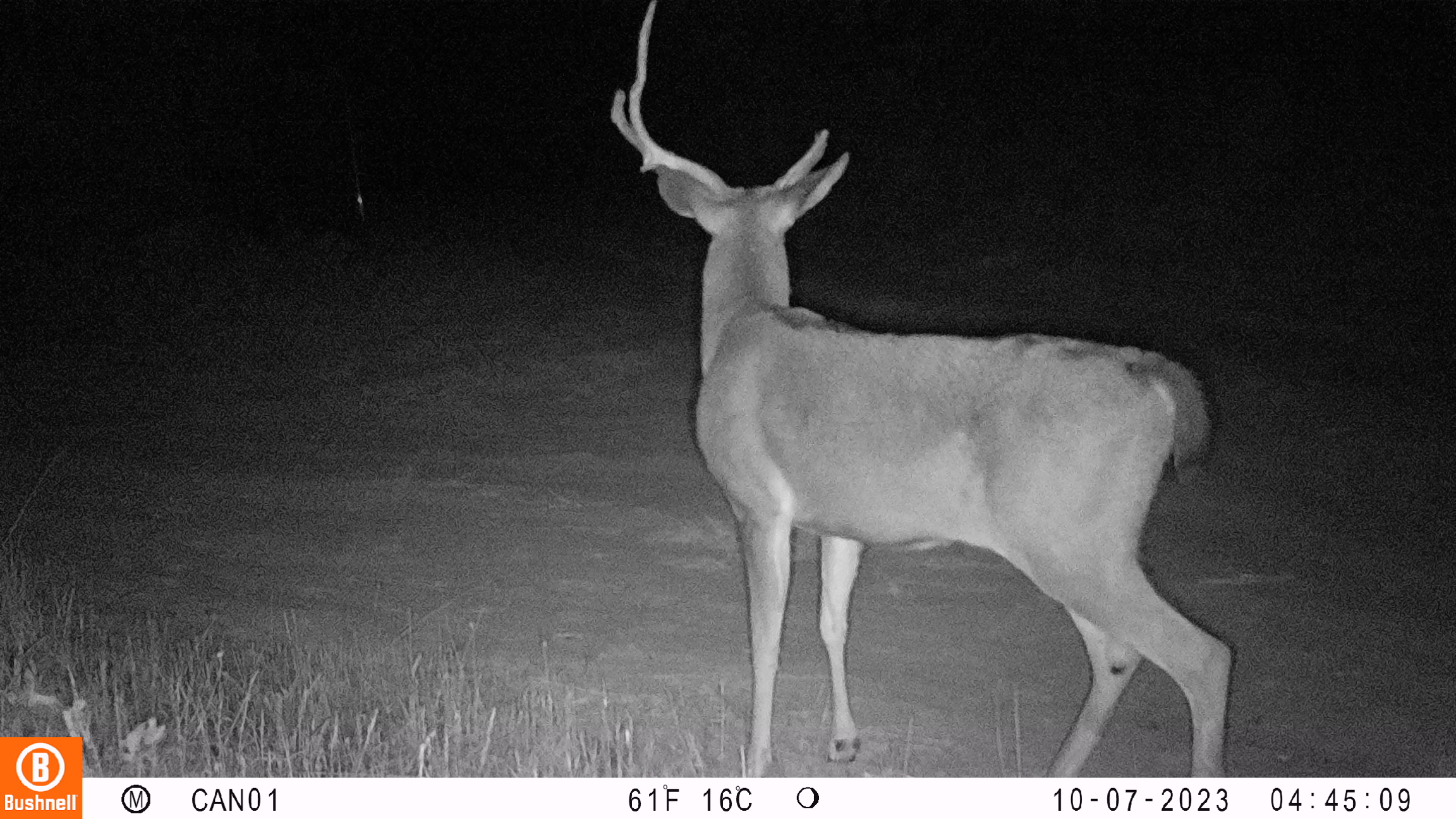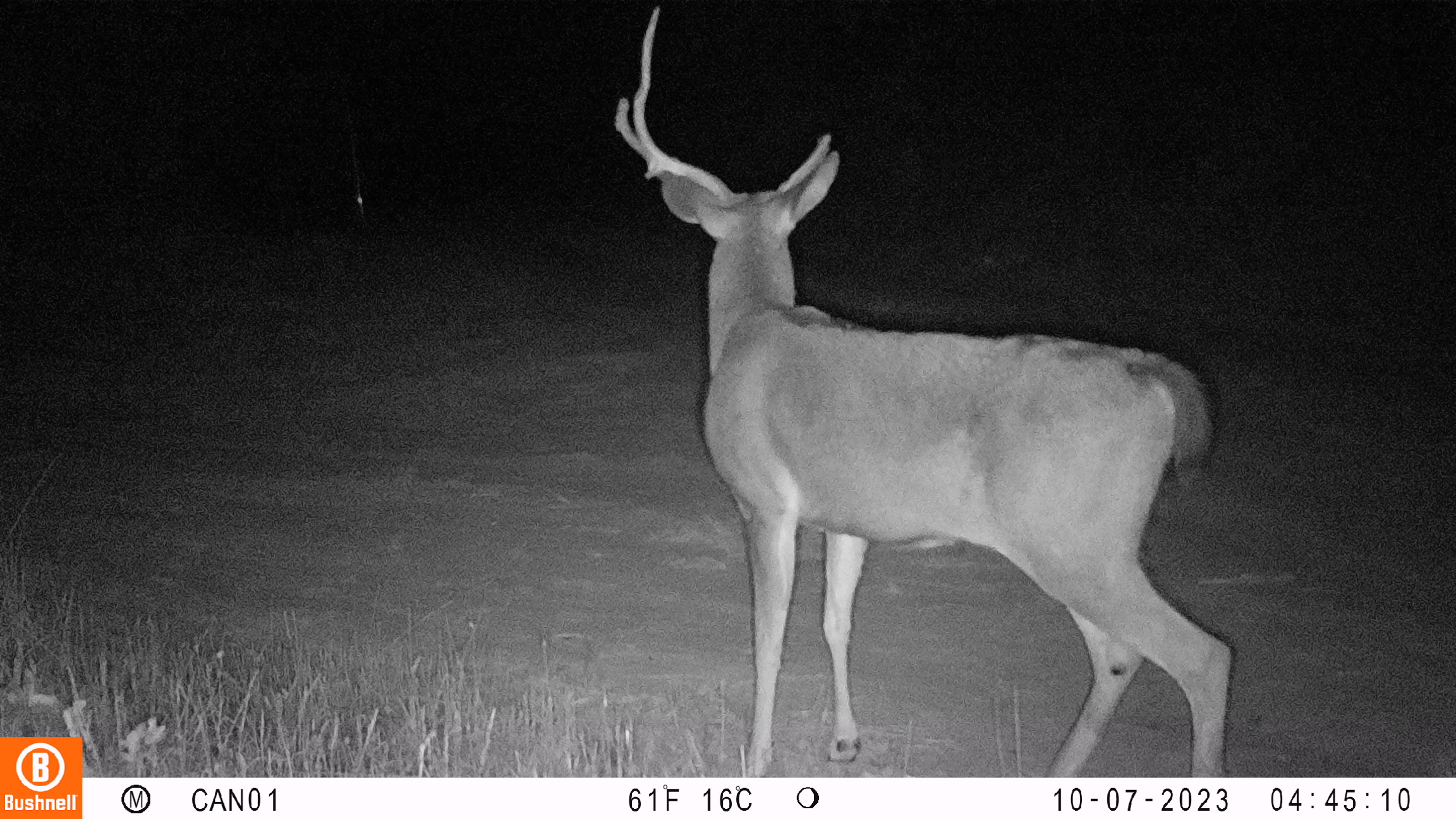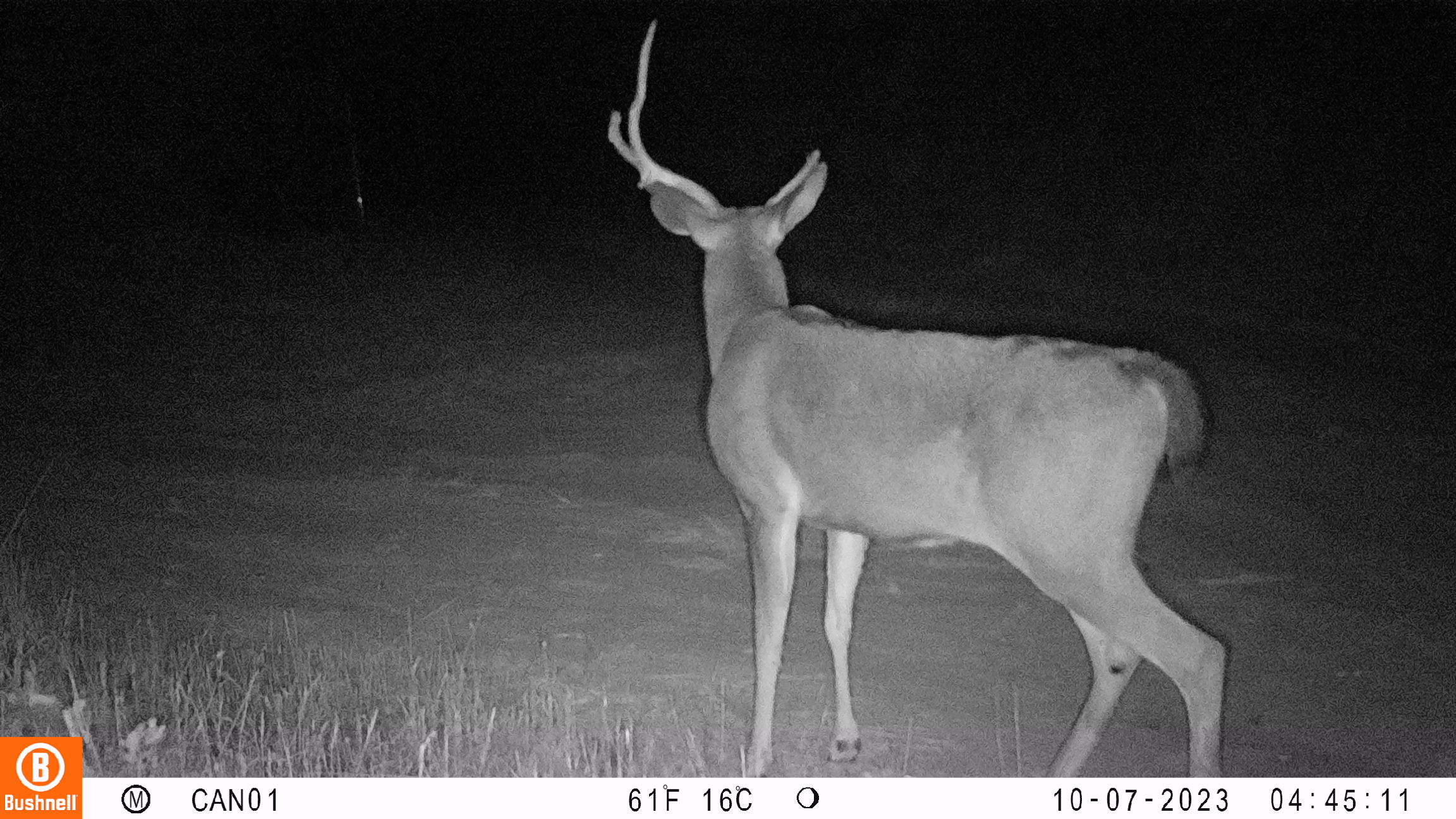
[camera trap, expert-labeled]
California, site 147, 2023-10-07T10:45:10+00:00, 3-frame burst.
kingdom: Animalia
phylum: Chordata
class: Mammalia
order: Artiodactyla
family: Cervidae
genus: Odocoileus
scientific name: Odocoileus hemionus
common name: mule deer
Mule deer (Odocoileus hemionus).